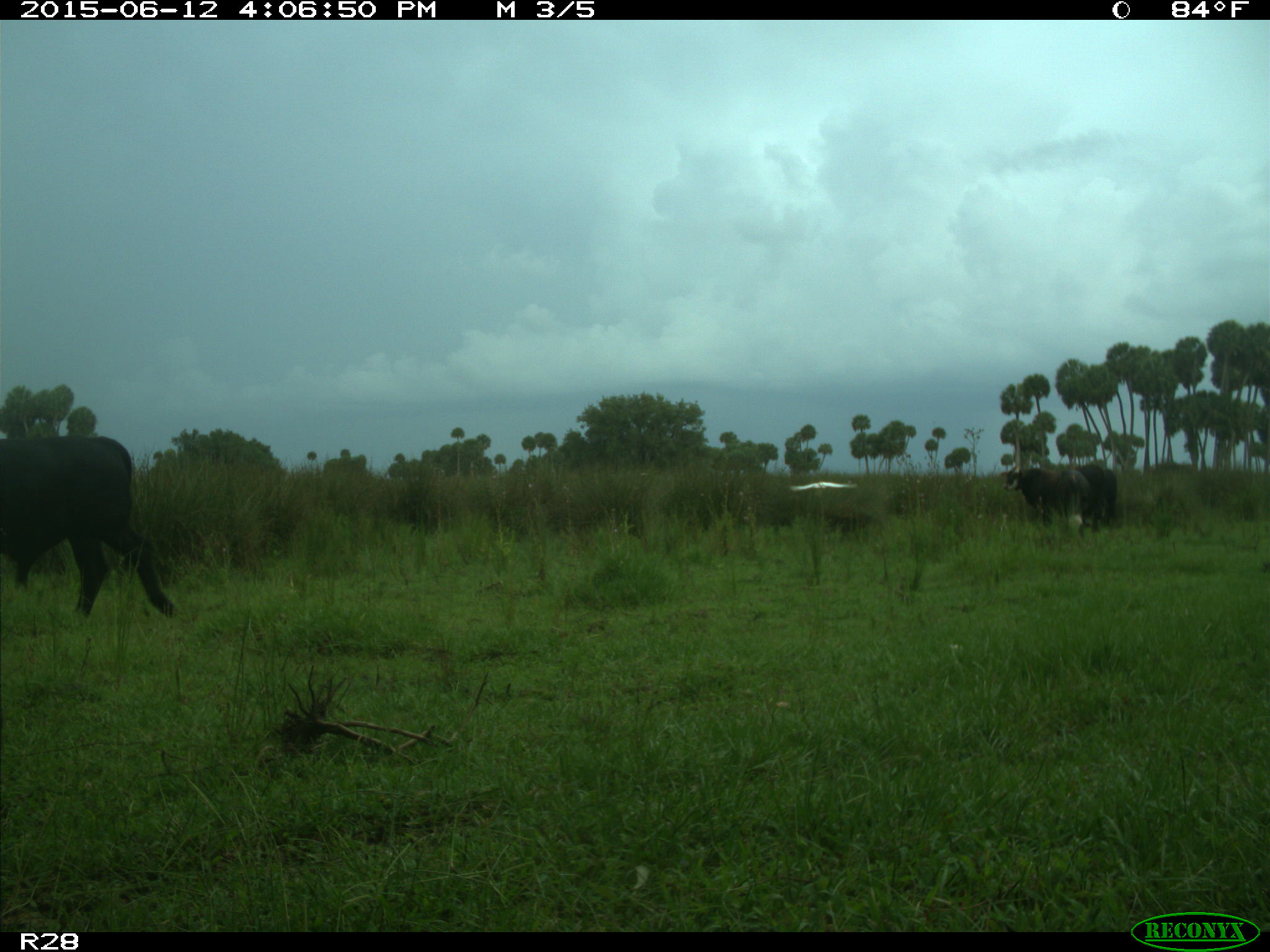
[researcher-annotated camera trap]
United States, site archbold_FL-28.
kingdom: Animalia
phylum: Chordata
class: Mammalia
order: Artiodactyla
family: Bovidae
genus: Bos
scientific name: Bos taurus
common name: domestic cow